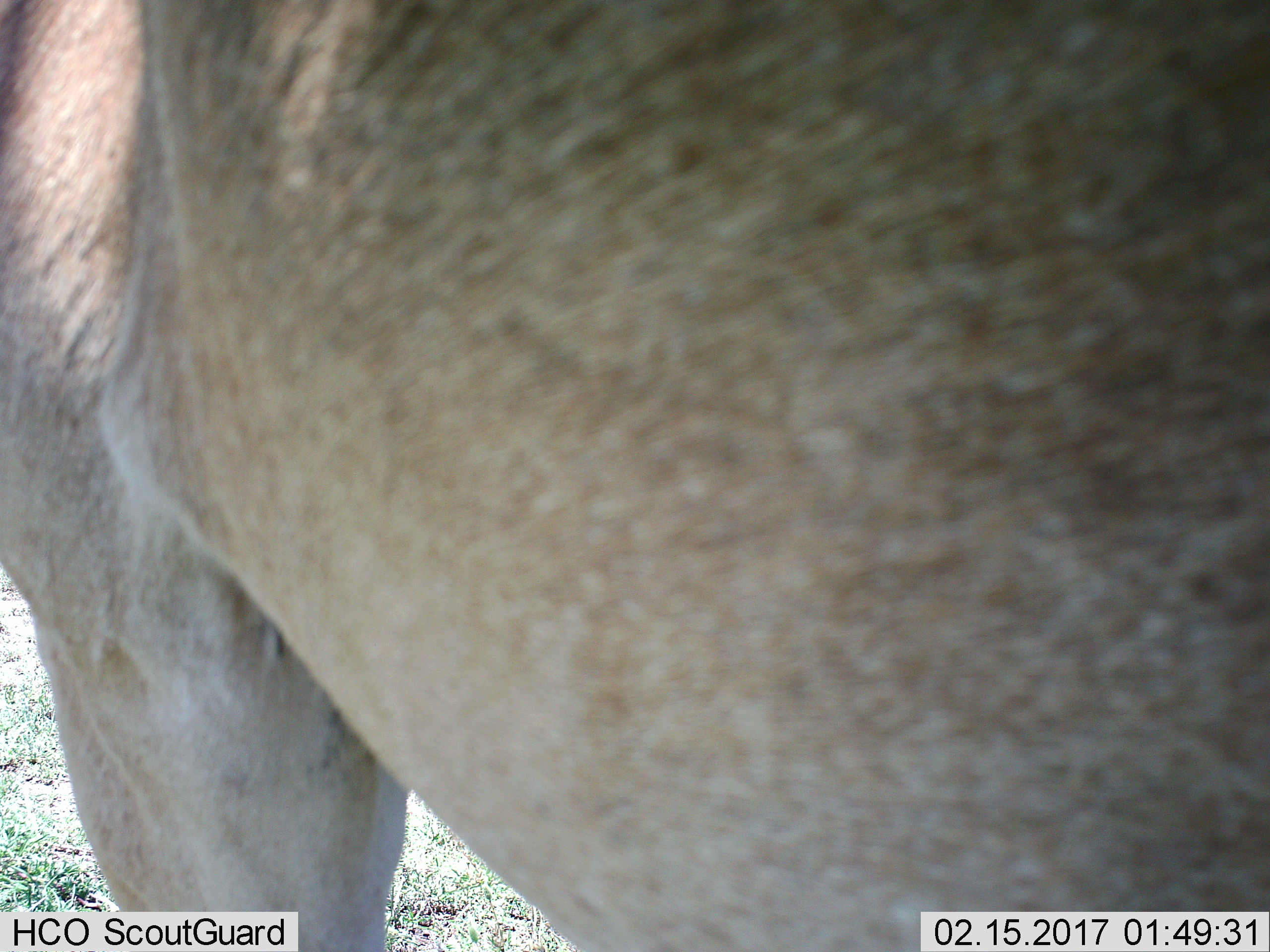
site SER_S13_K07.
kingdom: Animalia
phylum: Chordata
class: Mammalia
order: Artiodactyla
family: Bovidae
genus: Alcelaphus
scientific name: Alcelaphus buselaphus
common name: hartebeest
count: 1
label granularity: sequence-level